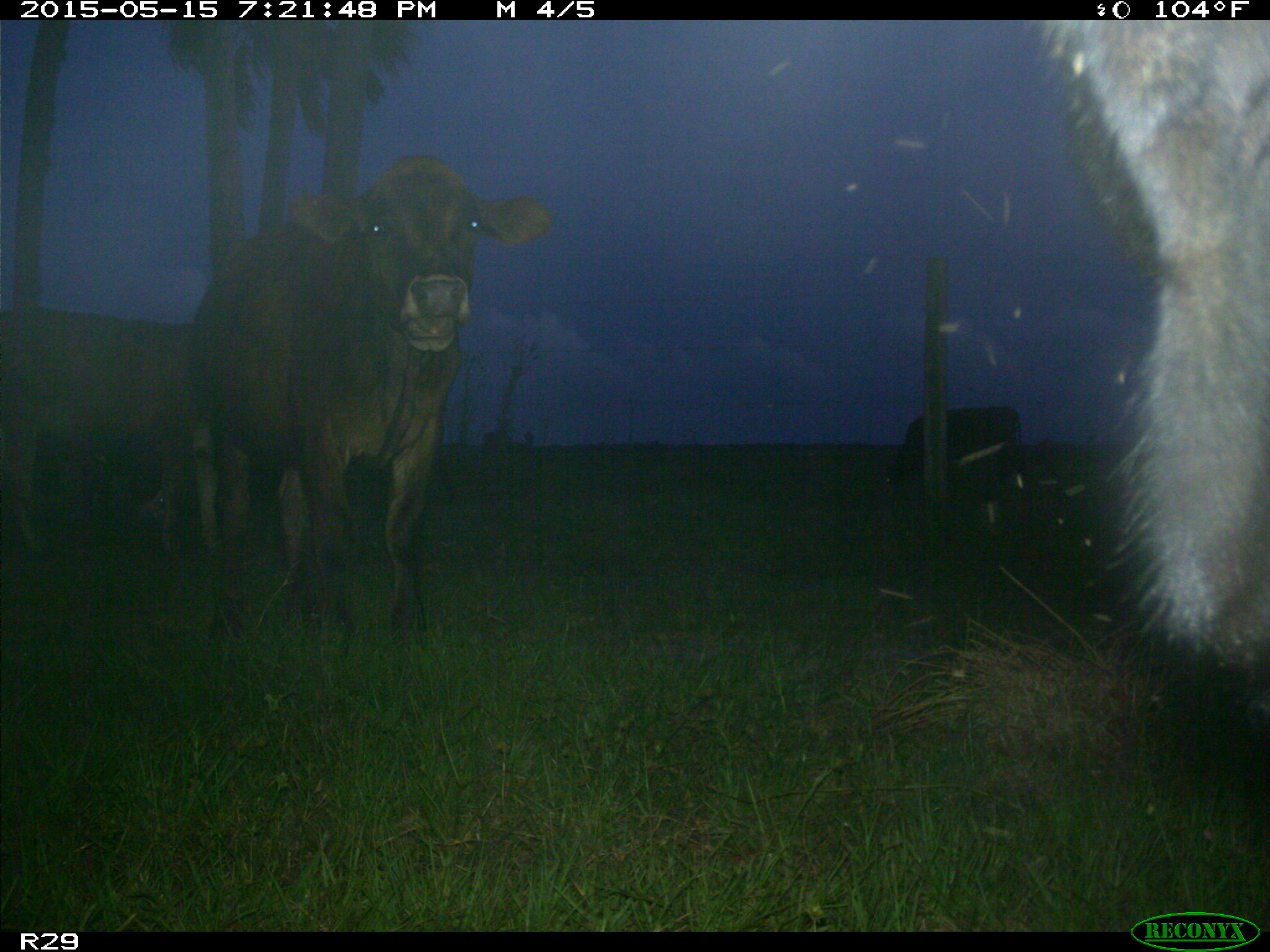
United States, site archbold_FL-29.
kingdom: Animalia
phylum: Chordata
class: Mammalia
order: Artiodactyla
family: Bovidae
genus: Bos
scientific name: Bos taurus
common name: domestic cow